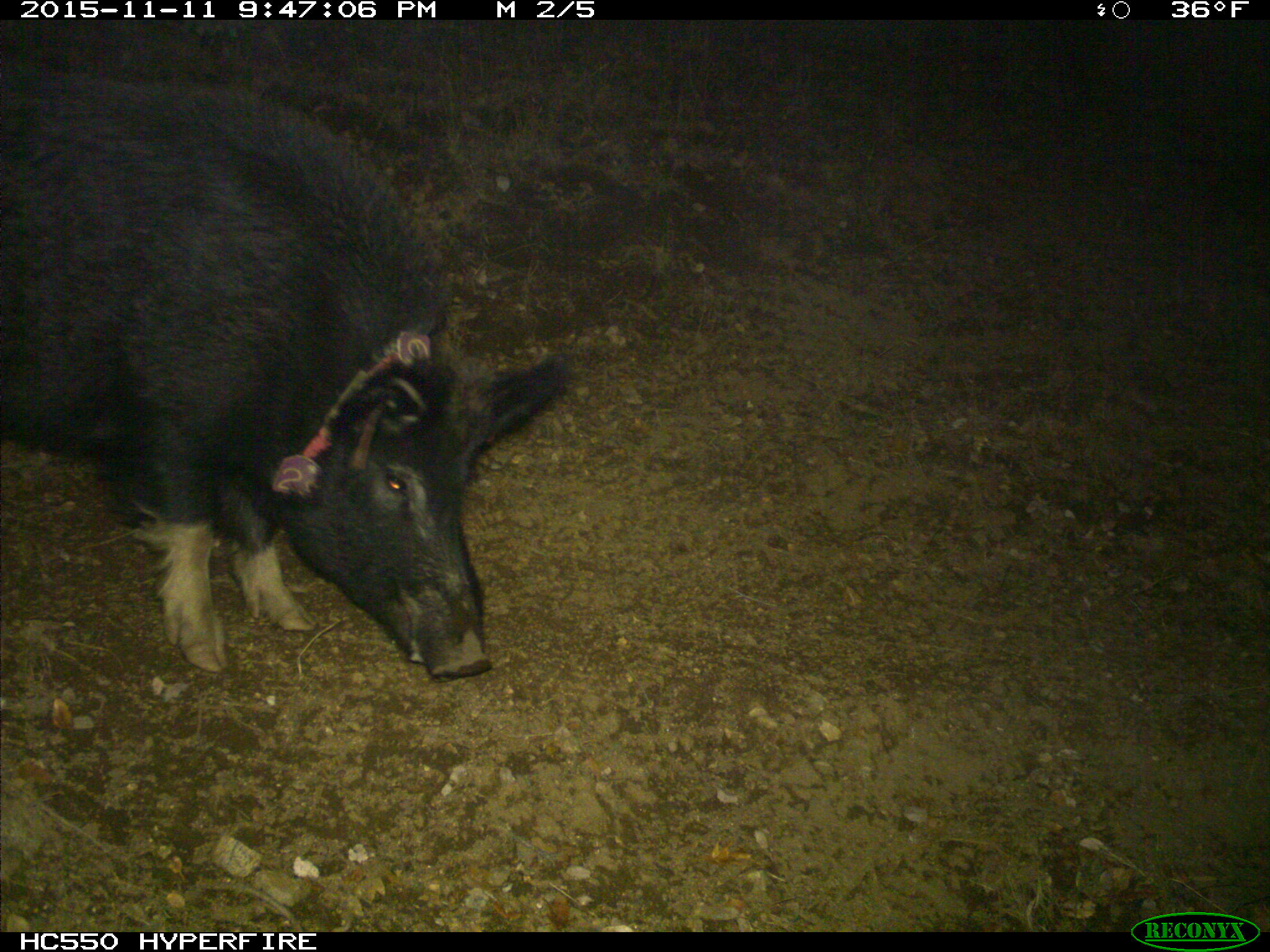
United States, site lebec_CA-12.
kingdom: Animalia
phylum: Chordata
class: Mammalia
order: Artiodactyla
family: Suidae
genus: Sus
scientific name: Sus scrofa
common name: wild boar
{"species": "Sus scrofa (wild boar)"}